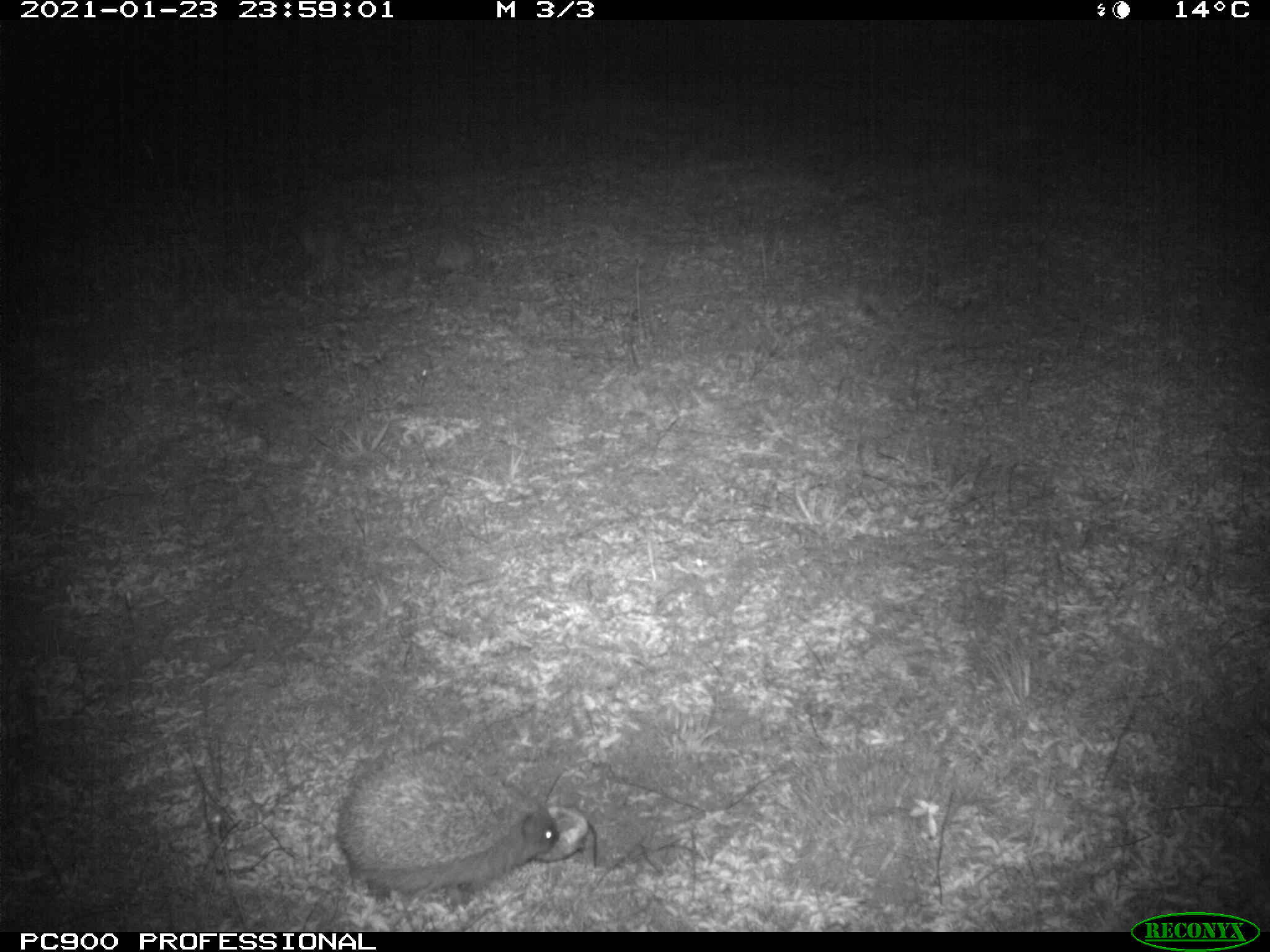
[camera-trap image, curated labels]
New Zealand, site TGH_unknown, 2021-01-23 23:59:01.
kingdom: Animalia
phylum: Chordata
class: Mammalia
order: Eulipotyphla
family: Erinaceidae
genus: Erinaceus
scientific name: Erinaceus europaeus europaeus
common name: european hedgehog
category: hedgehog